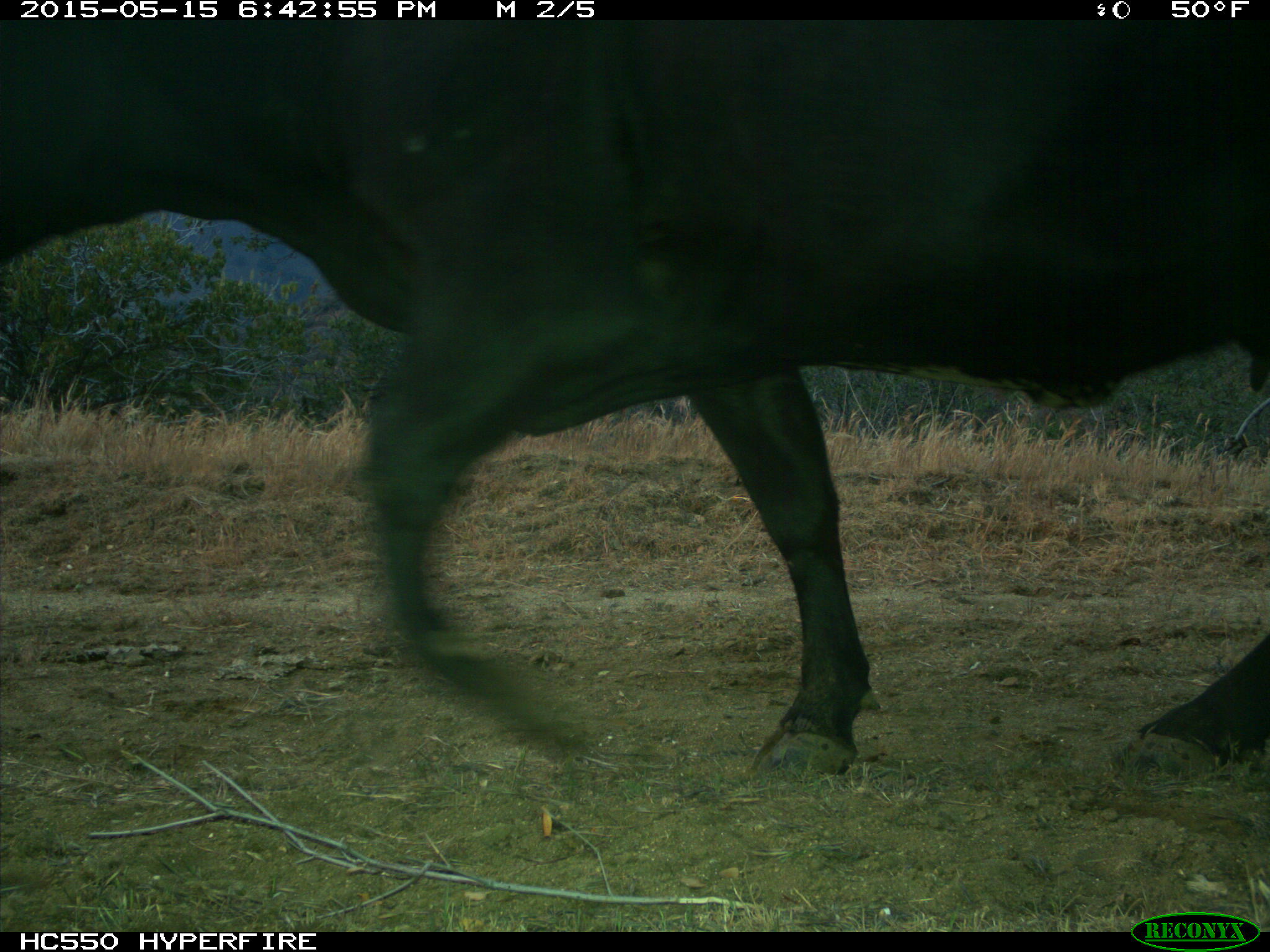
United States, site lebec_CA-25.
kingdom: Animalia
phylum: Chordata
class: Mammalia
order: Artiodactyla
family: Bovidae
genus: Bos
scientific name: Bos taurus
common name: domestic cow